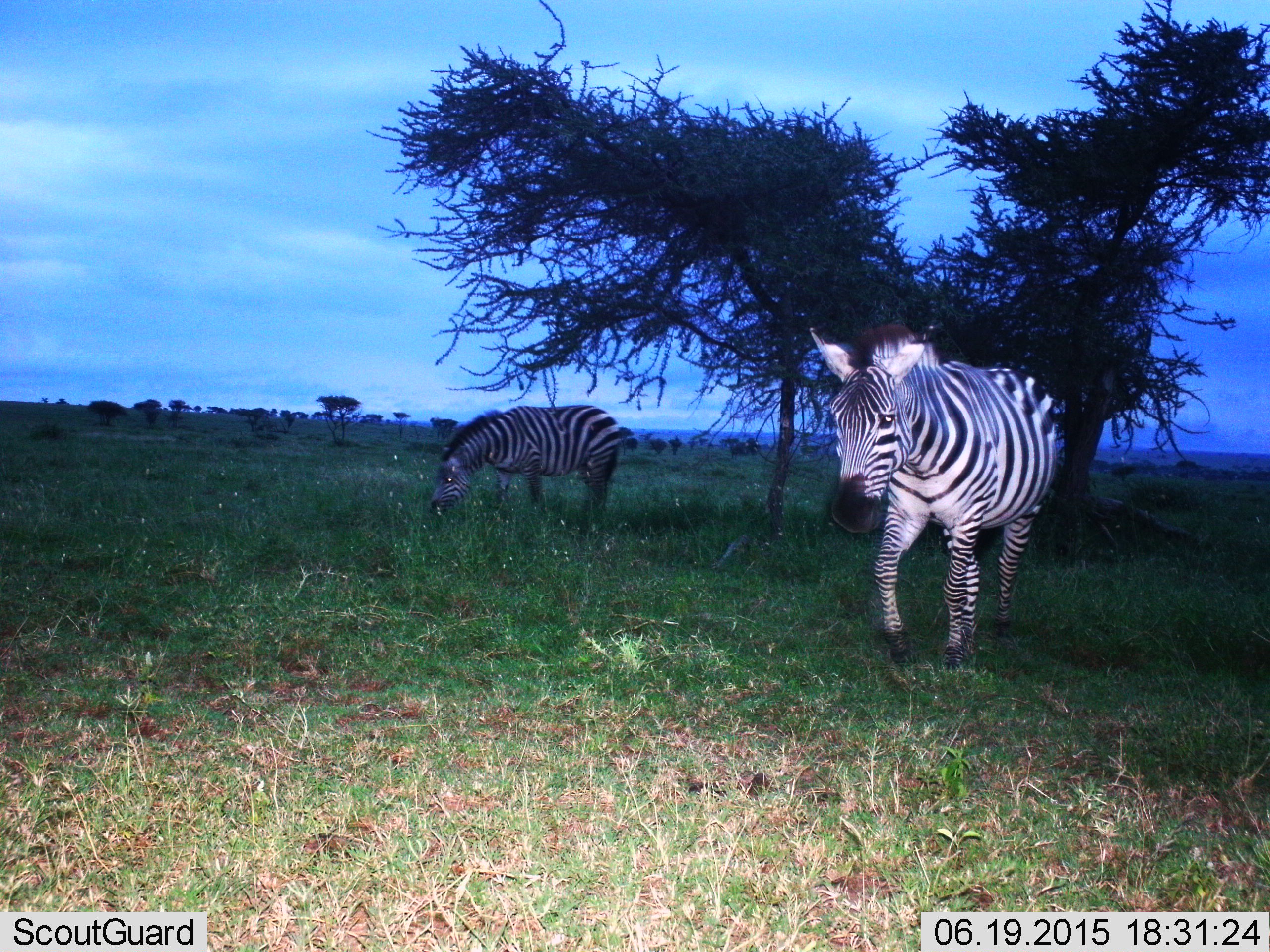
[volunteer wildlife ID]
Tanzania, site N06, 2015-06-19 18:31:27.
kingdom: Animalia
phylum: Chordata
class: Mammalia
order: Perissodactyla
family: Equidae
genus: Equus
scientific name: Equus quagga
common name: plains zebra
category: zebra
Zebra (plains zebra) (Equus quagga), count 2. Behavior (volunteer vote fractions): standing 10%, resting 0%, moving 90%, interacting 0%. Young present (vote fraction): 0%. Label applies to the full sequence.